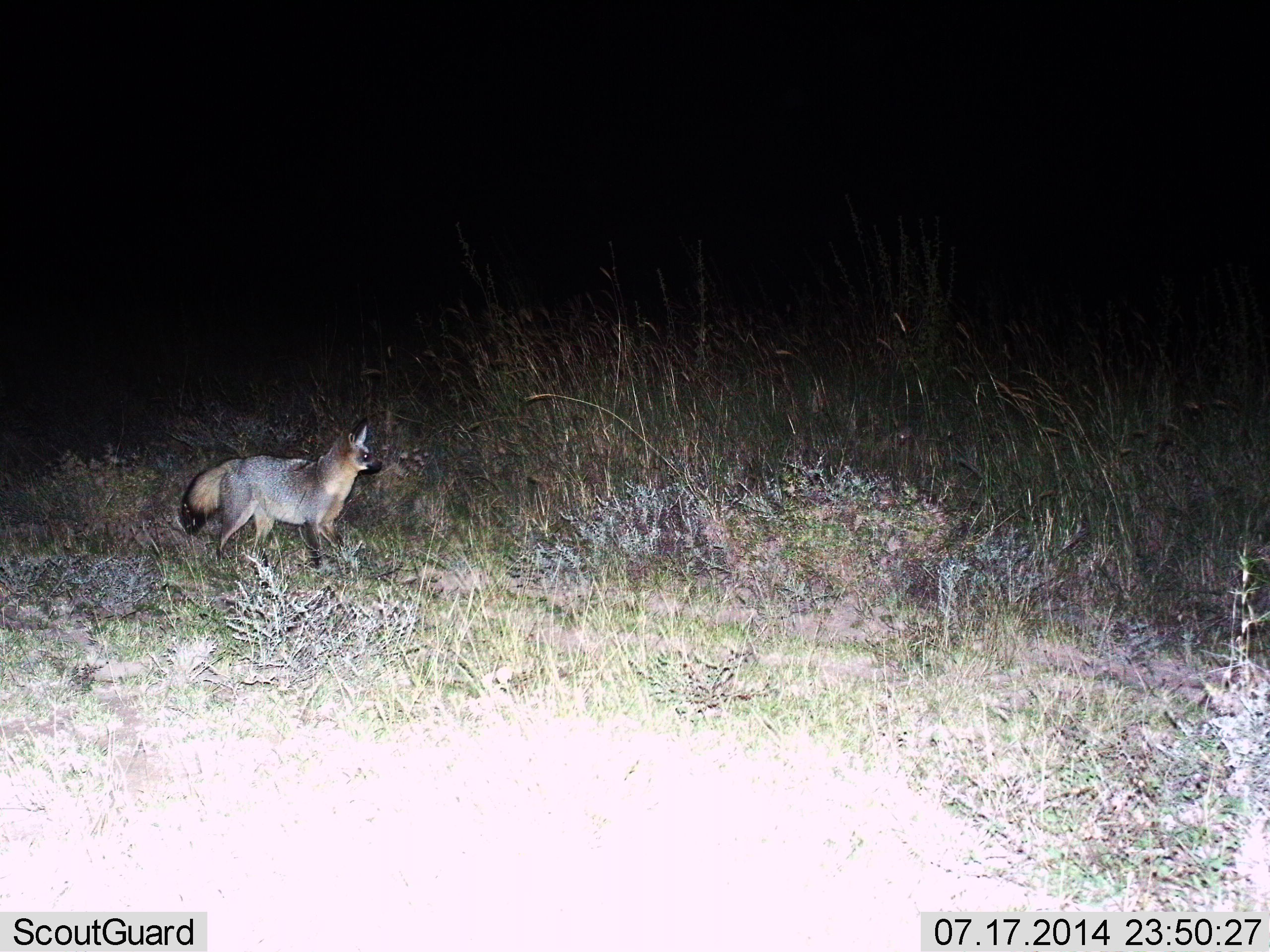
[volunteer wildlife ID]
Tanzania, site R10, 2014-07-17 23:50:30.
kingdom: Animalia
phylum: Chordata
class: Mammalia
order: Carnivora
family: Canidae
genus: Otocyon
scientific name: Otocyon megalotis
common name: bat-eared fox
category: batearedfox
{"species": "batearedfox (bat-eared fox) (Otocyon megalotis)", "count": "1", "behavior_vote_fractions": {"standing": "70%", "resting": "0%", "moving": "30%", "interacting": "0%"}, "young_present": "0%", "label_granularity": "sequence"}